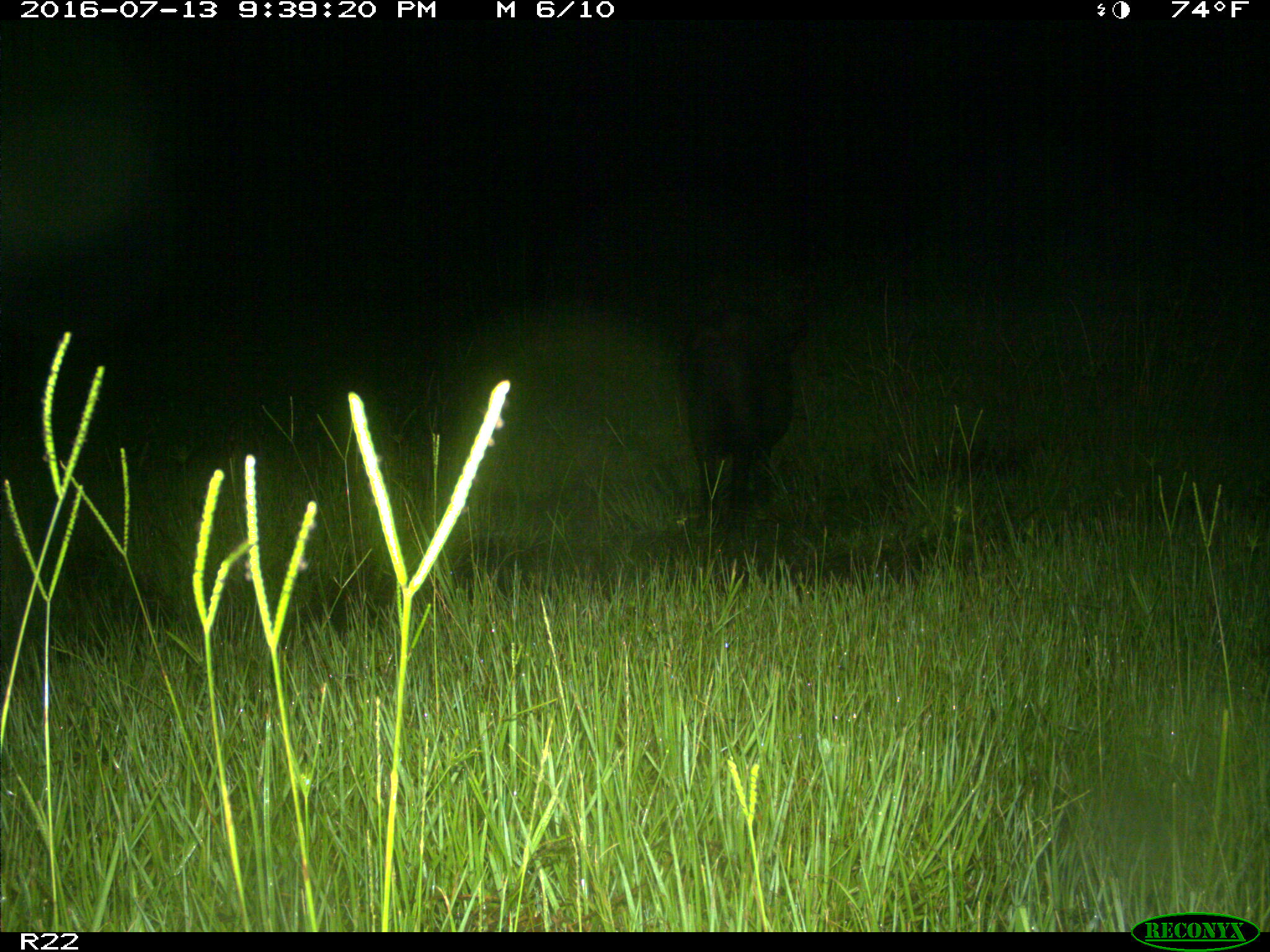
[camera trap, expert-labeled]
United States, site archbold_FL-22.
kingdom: Animalia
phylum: Chordata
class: Mammalia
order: Artiodactyla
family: Suidae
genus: Sus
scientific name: Sus scrofa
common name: wild boar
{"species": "Sus scrofa (wild boar)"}